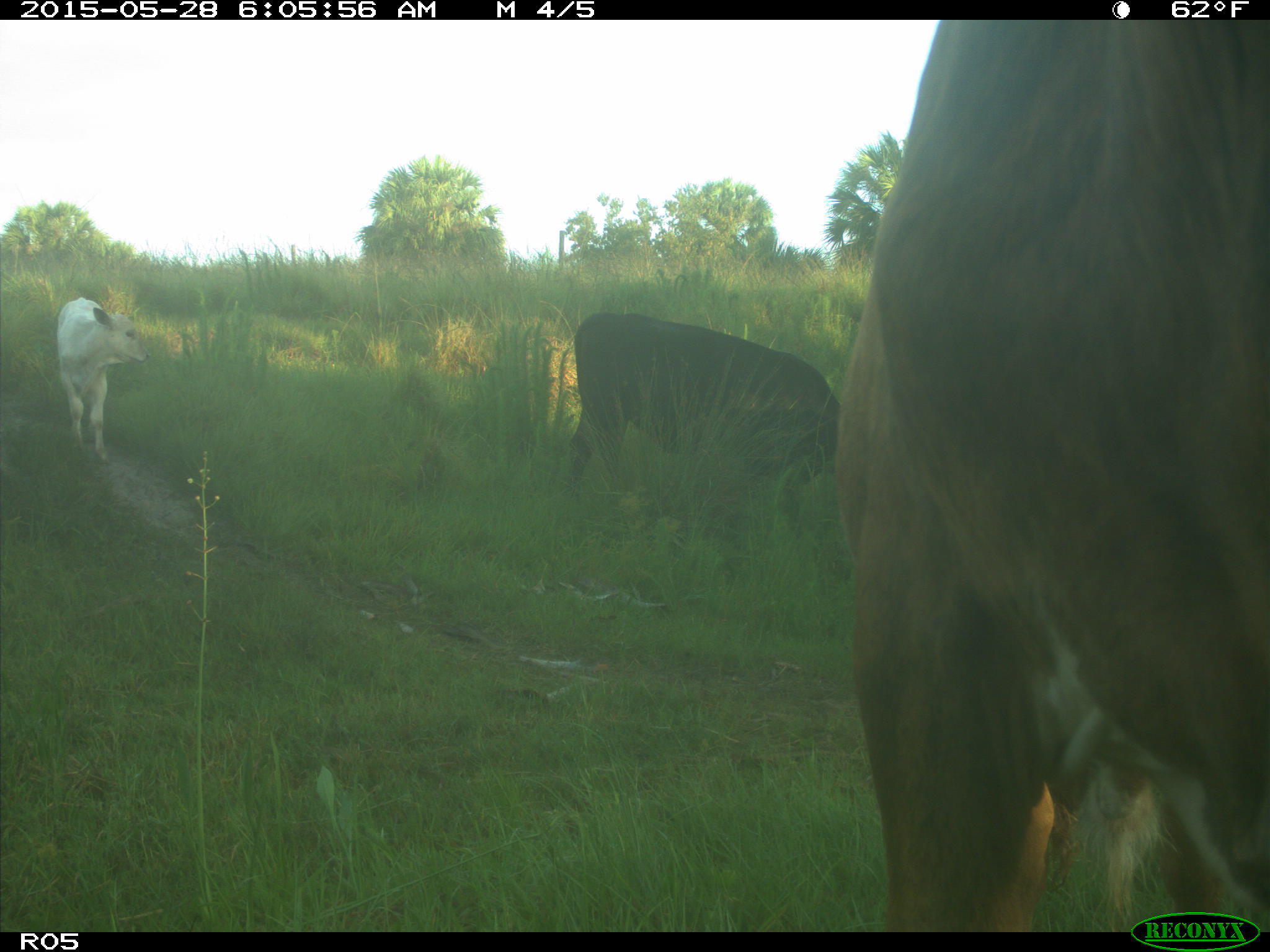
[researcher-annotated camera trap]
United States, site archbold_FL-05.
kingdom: Animalia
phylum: Chordata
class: Mammalia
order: Artiodactyla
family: Bovidae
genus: Bos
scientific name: Bos taurus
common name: domestic cow